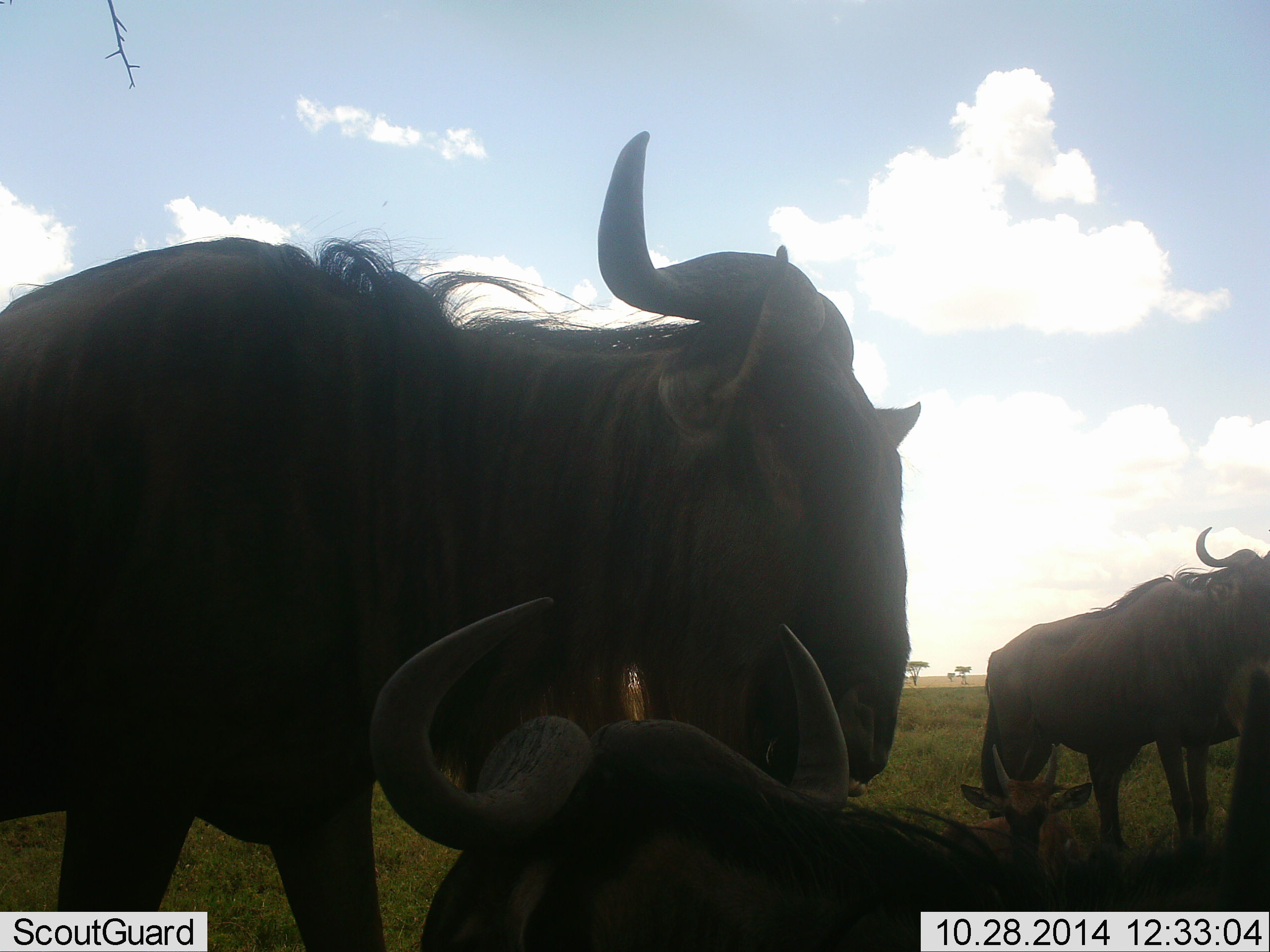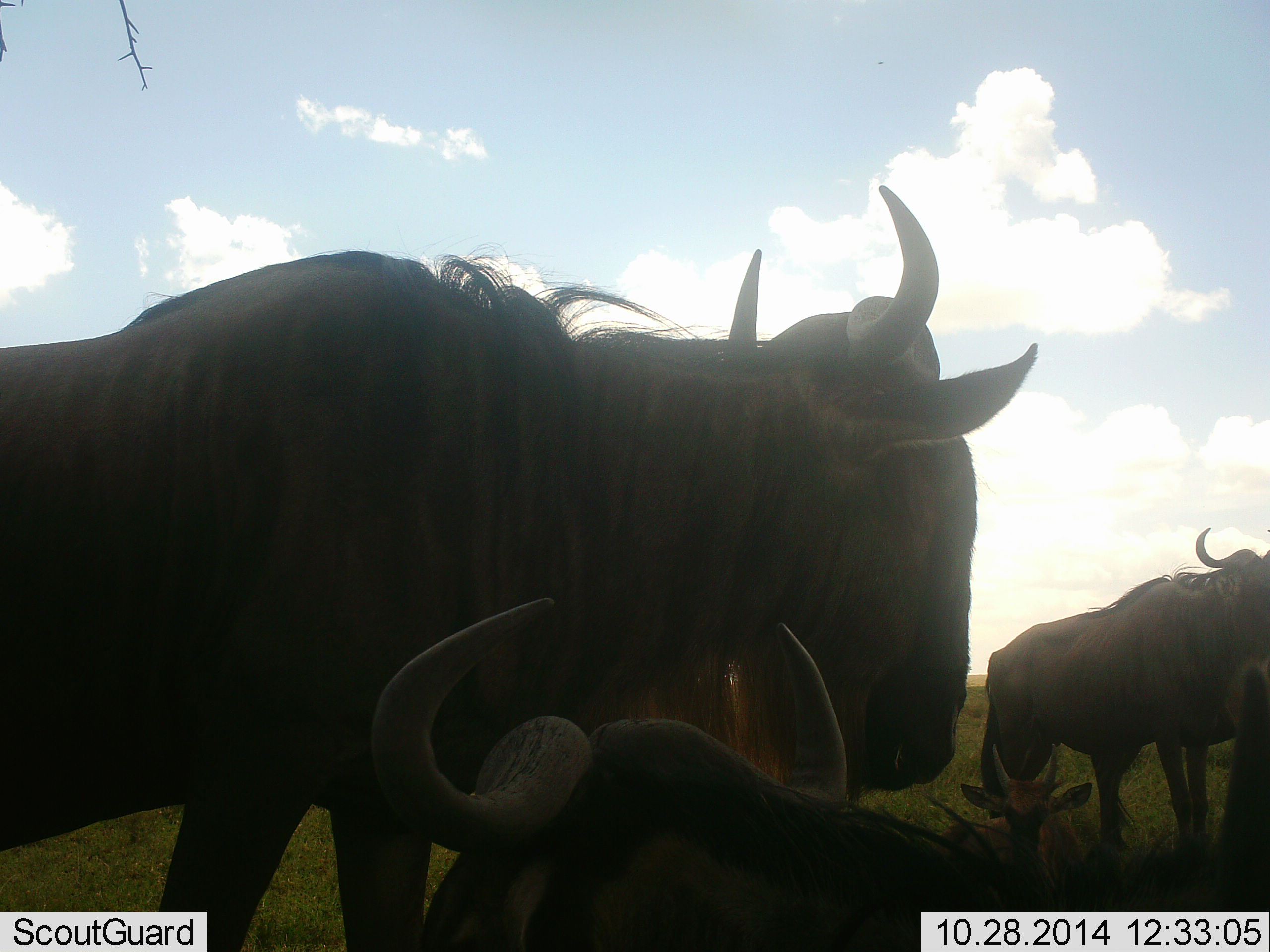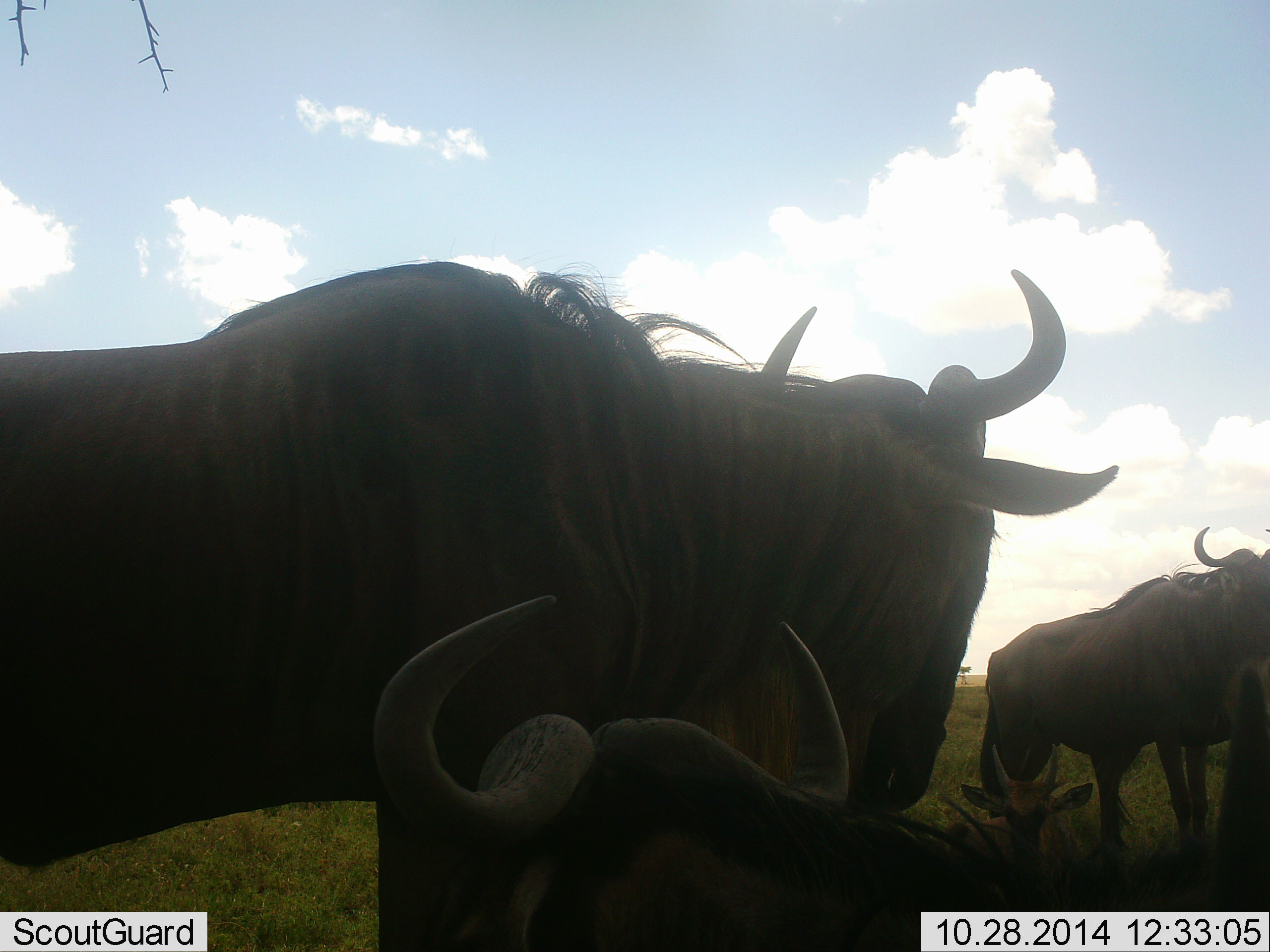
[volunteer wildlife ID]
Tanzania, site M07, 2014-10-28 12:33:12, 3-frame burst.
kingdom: Animalia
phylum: Chordata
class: Mammalia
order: Artiodactyla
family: Bovidae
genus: Connochaetes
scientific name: Connochaetes taurinus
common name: blue wildebeest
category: wildebeest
Wildebeest (blue wildebeest) (Connochaetes taurinus), count 4. Behavior (volunteer vote fractions): standing 64%, resting 82%, moving 9%, interacting 9%. Young present (vote fraction): 64%. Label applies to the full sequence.